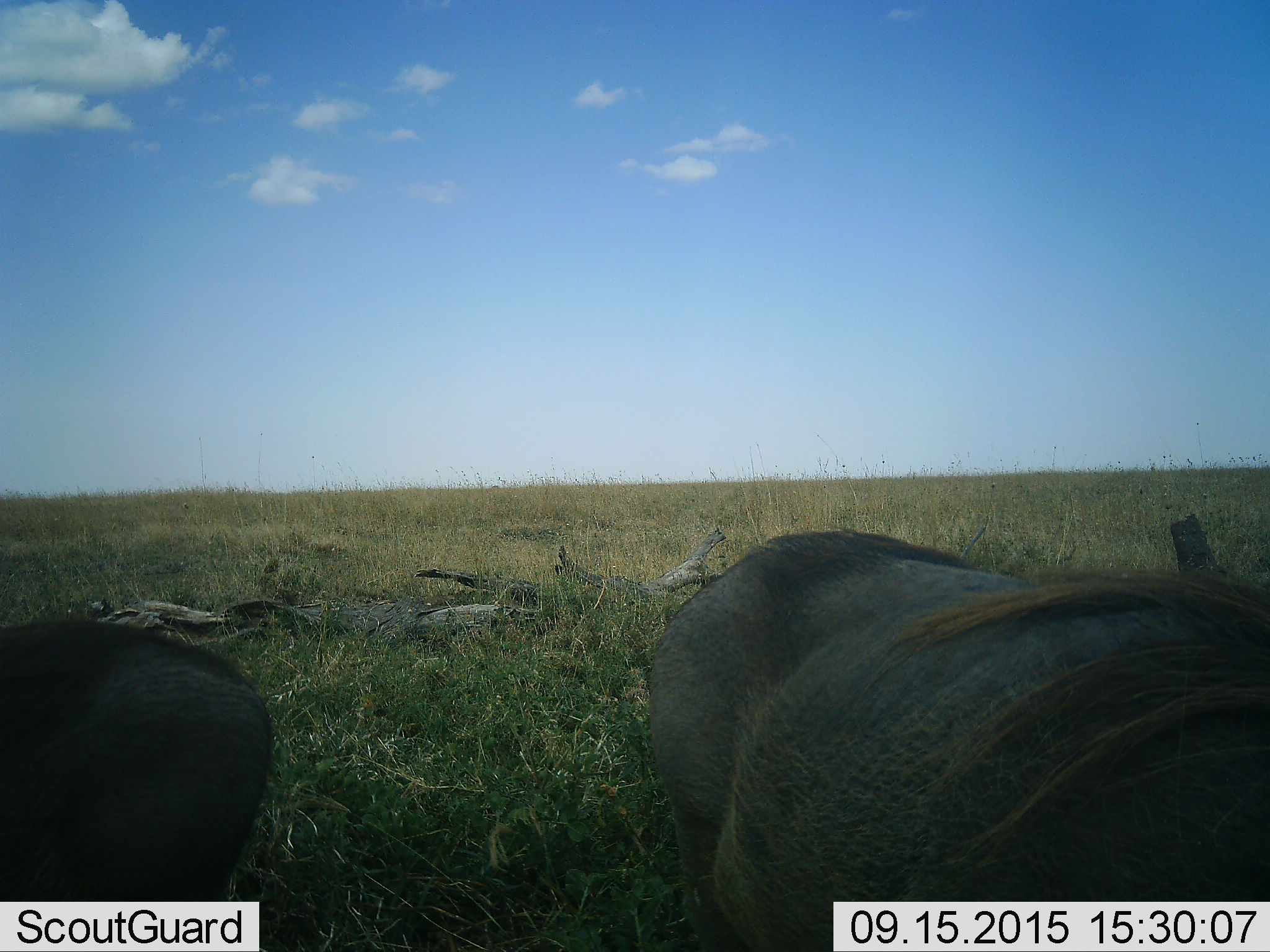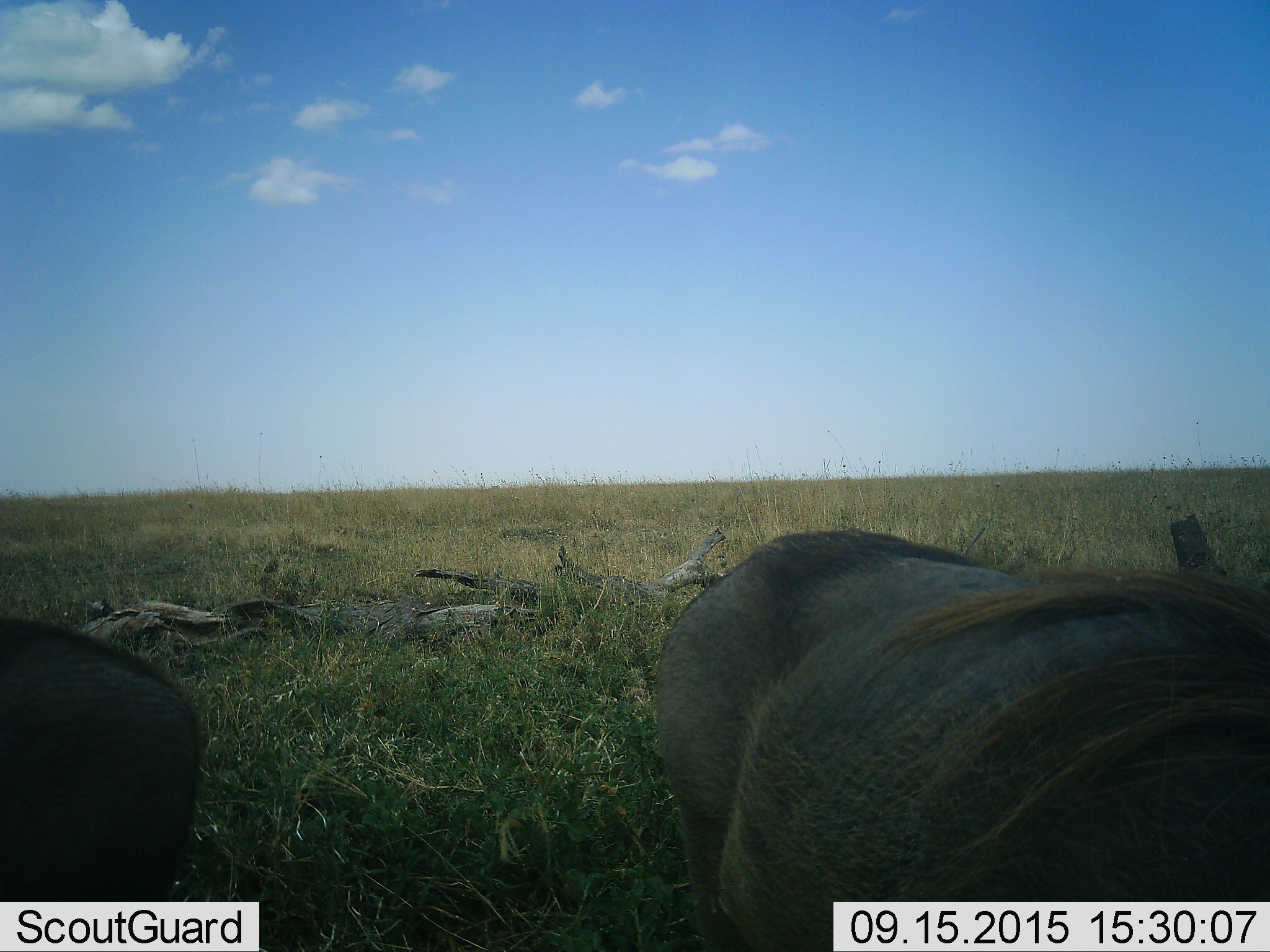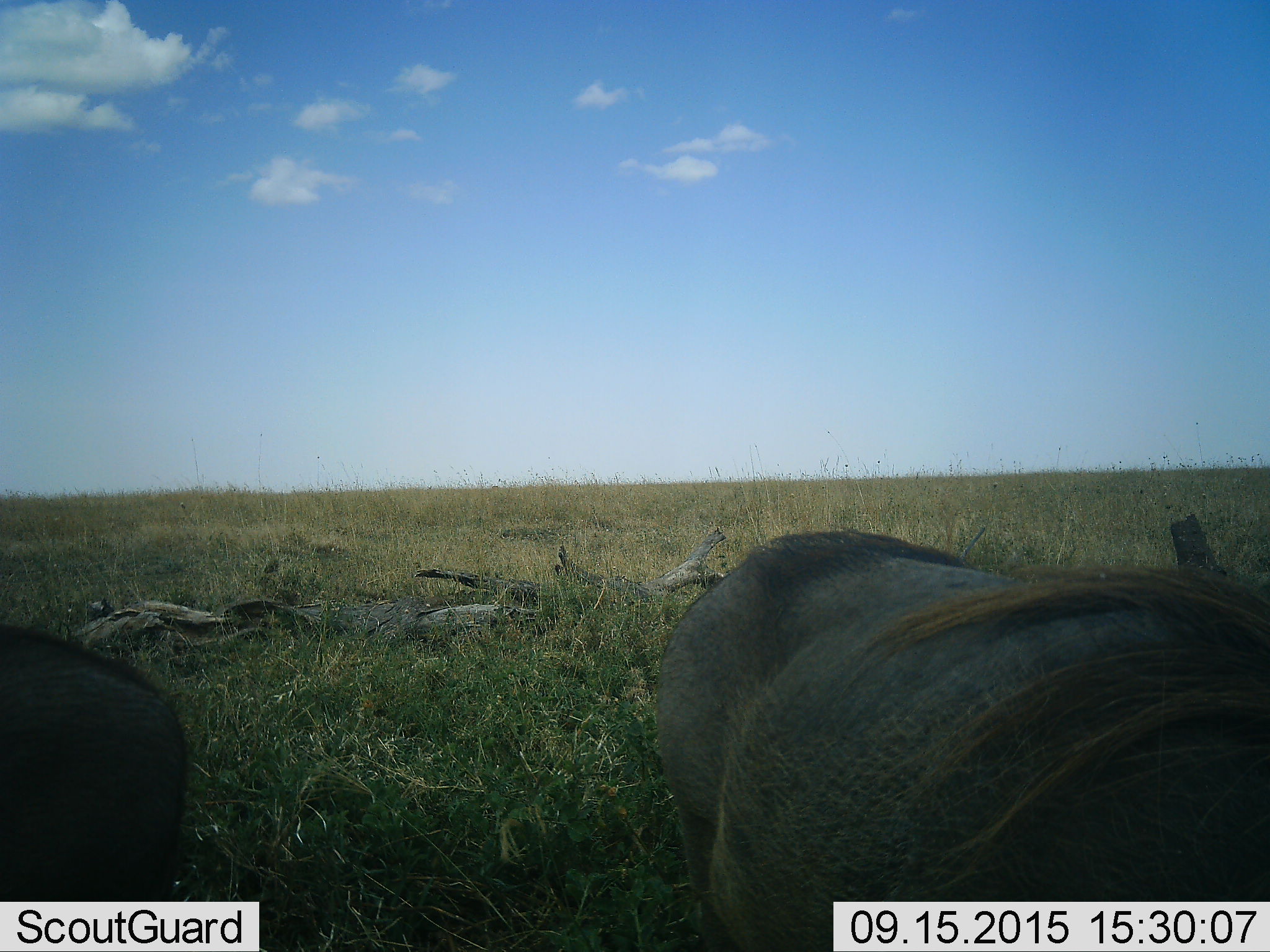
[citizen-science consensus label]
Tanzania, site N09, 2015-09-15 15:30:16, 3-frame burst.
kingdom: Animalia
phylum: Chordata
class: Mammalia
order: Artiodactyla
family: Suidae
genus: Phacochoerus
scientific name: Phacochoerus africanus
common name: warthog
Warthog (Phacochoerus africanus), count 2. Behavior (volunteer vote fractions): standing 50%, resting 25%, moving 50%, interacting 0%. Young present (vote fraction): 0%. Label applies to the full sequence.